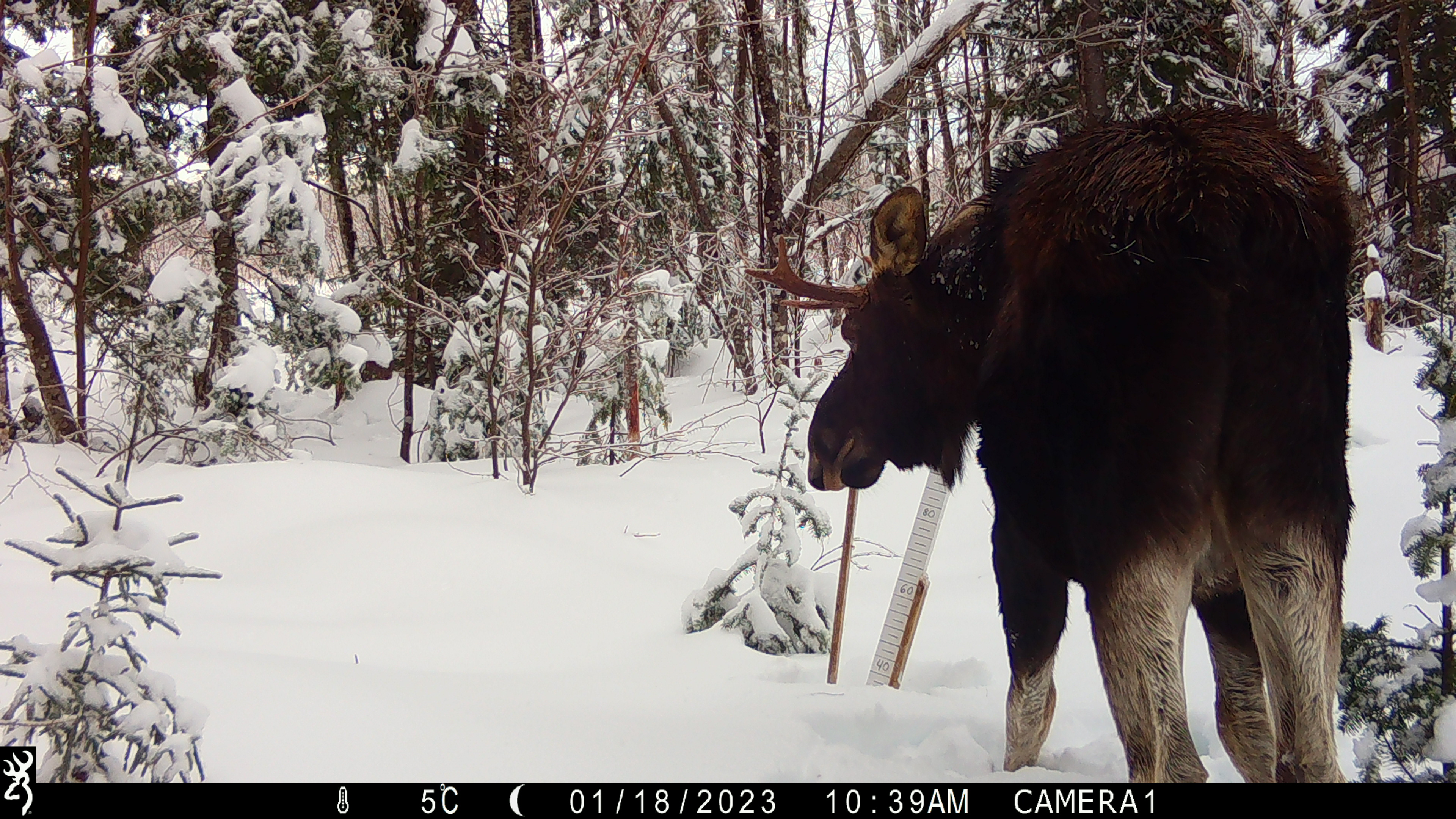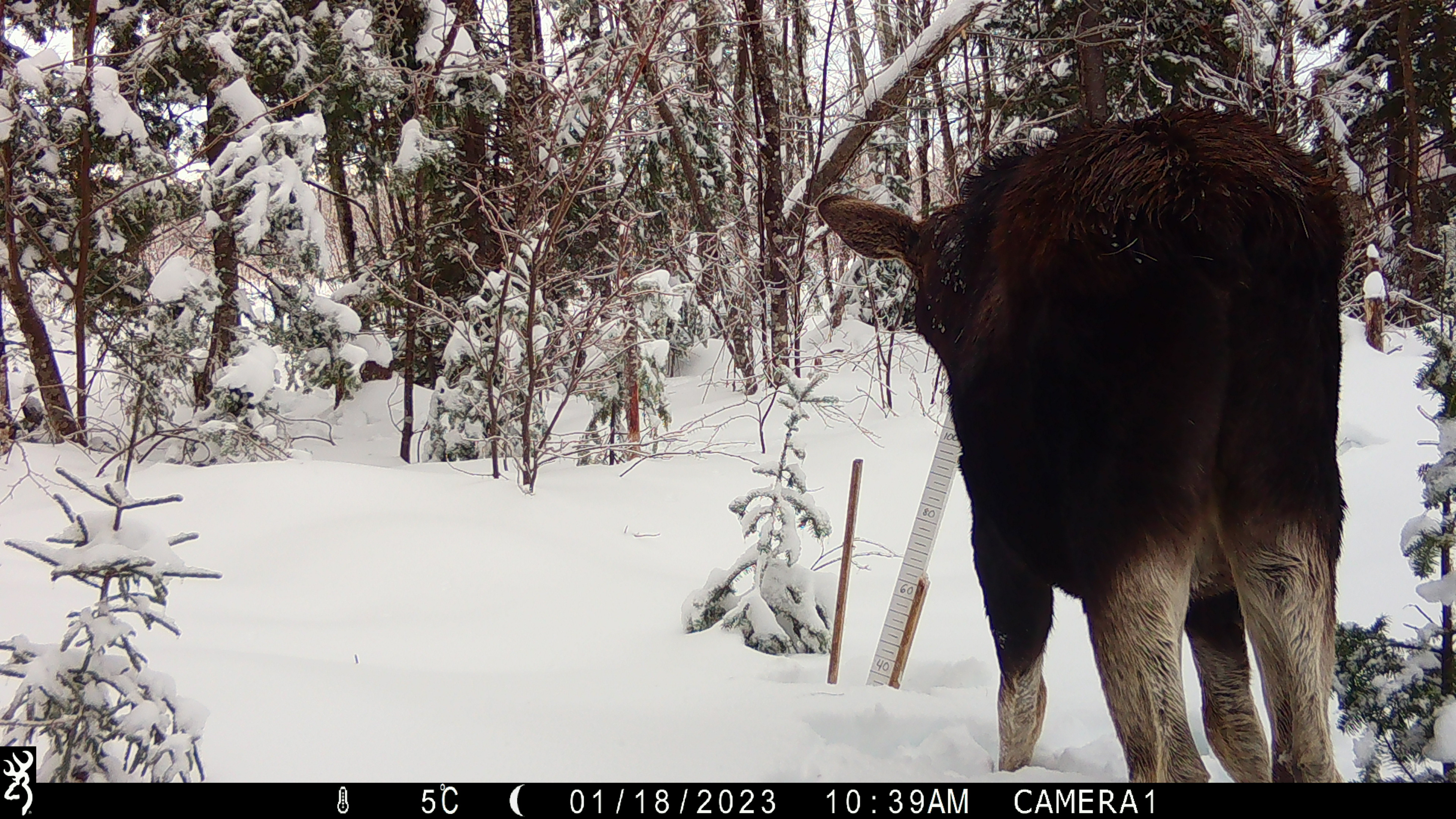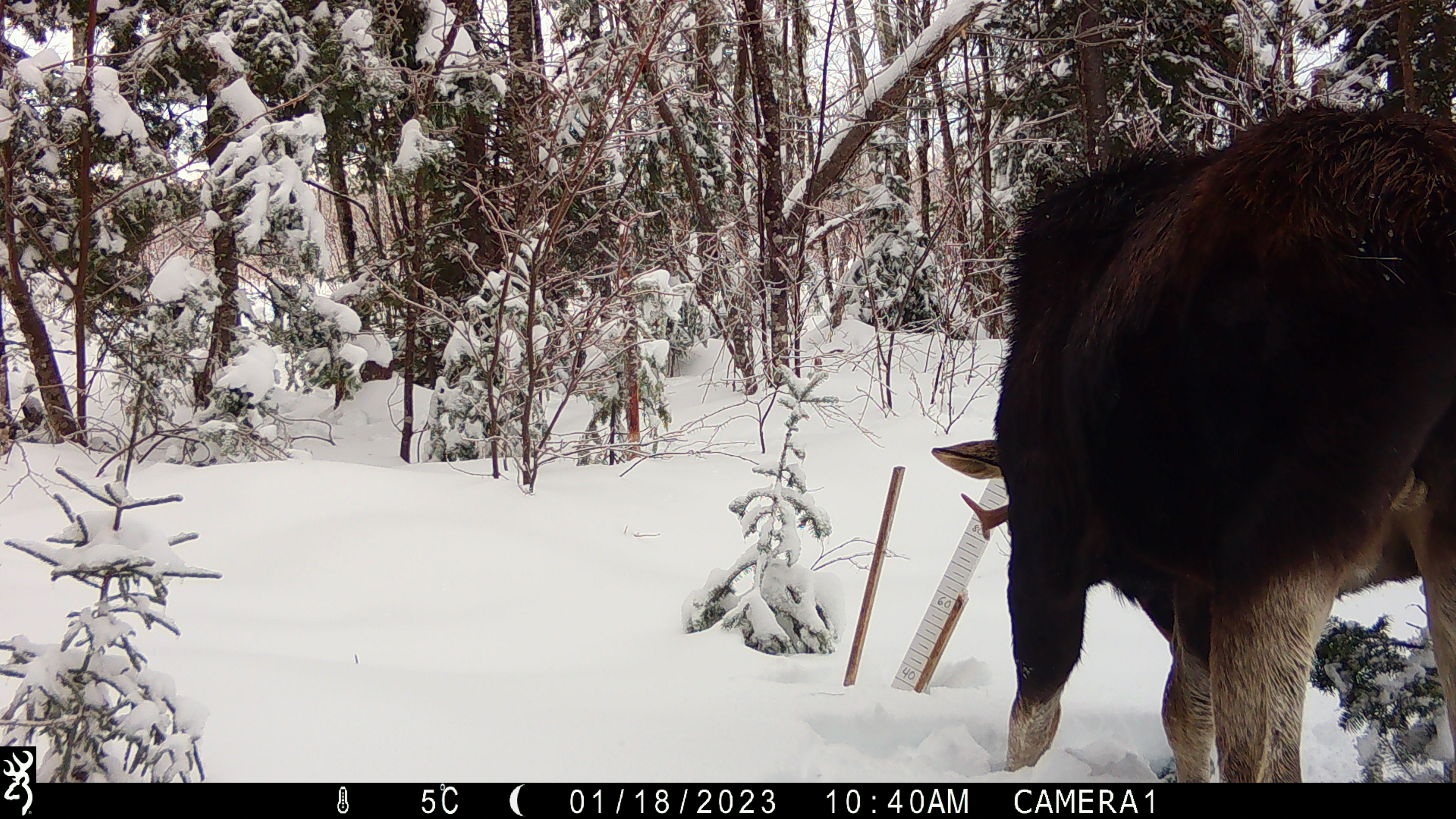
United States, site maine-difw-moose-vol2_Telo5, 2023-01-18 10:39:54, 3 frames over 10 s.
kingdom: Animalia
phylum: Chordata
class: Mammalia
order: Artiodactyla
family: Cervidae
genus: Alces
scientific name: Alces alces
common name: moose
Moose (Alces alces).